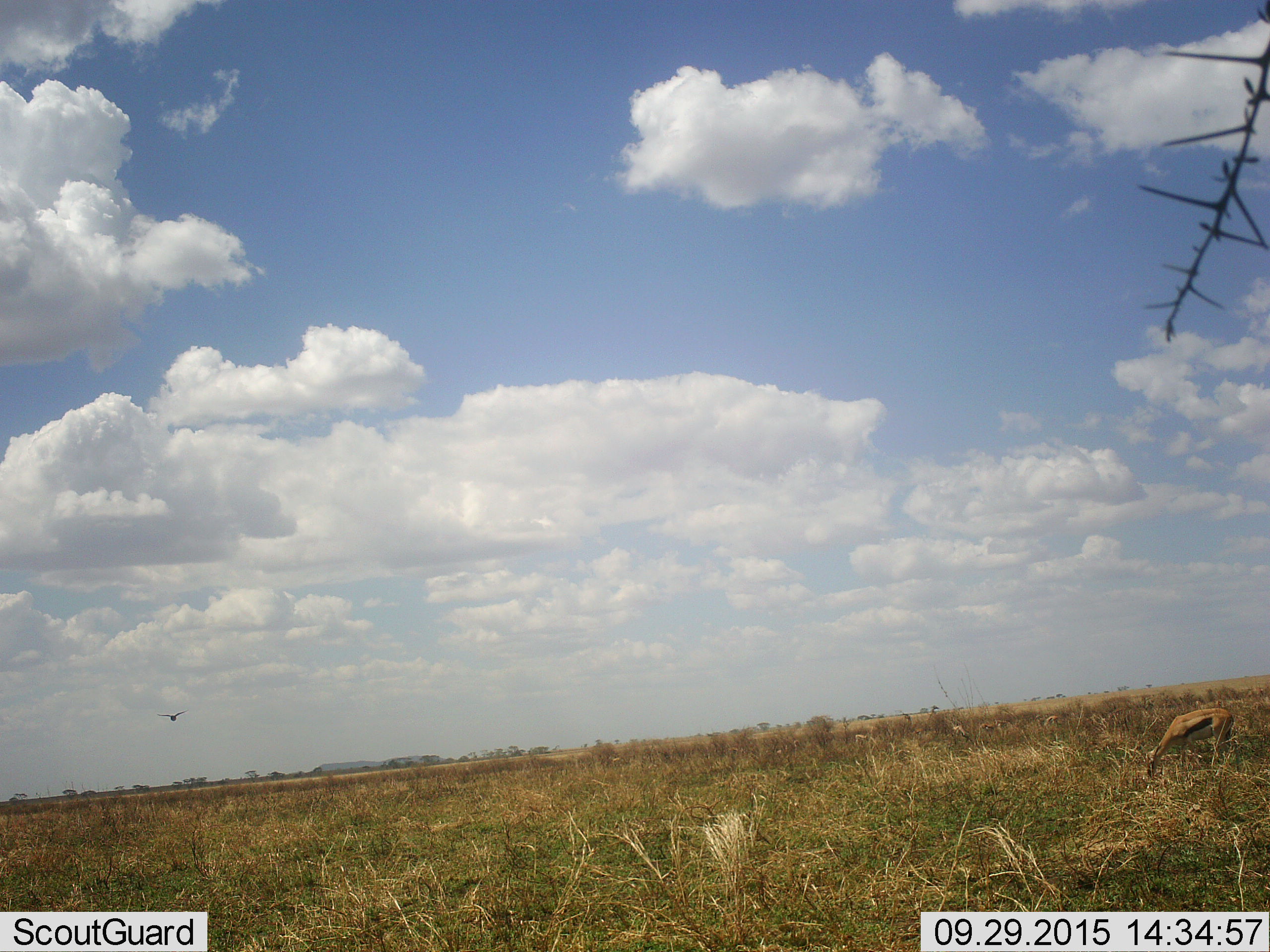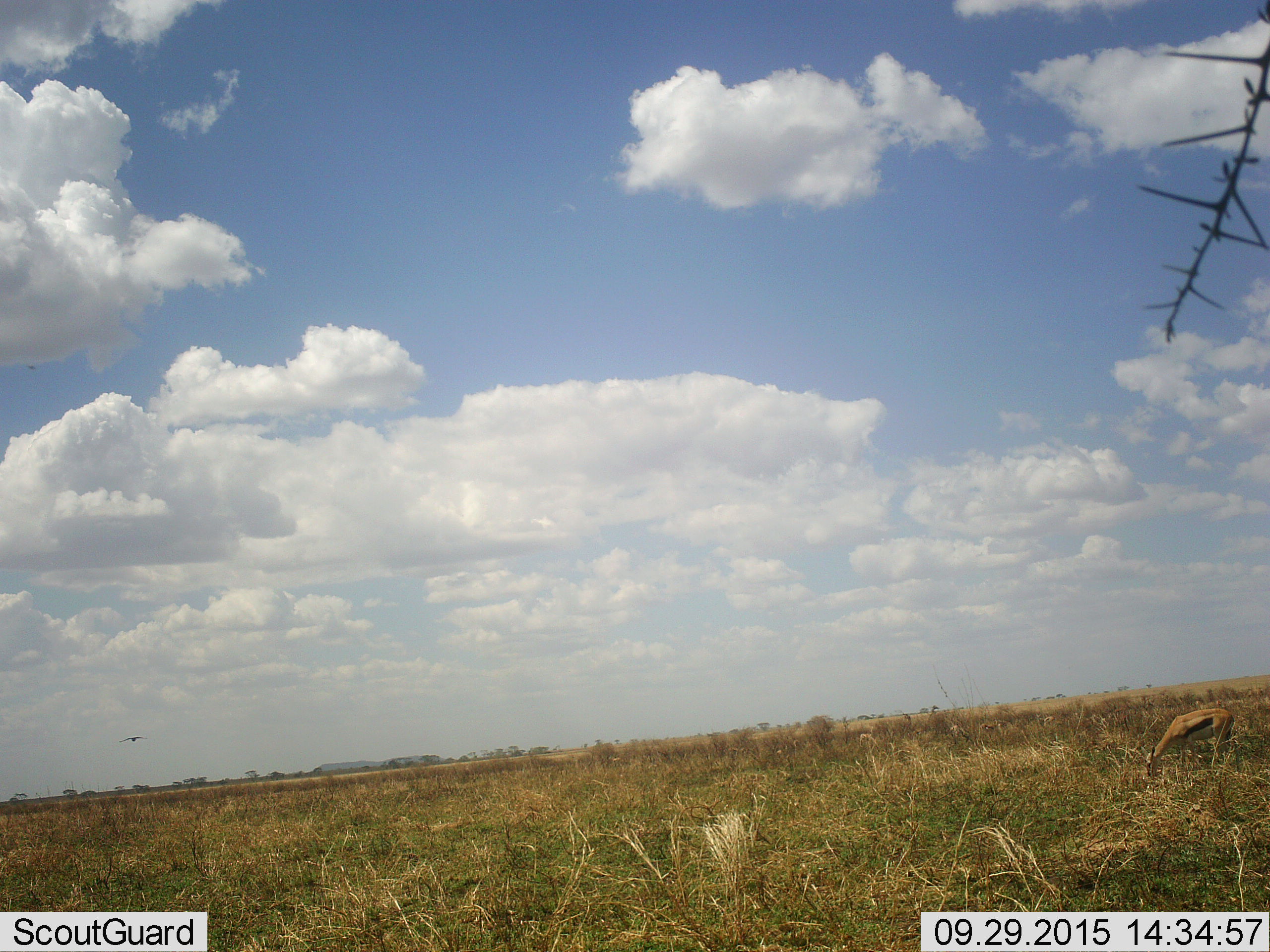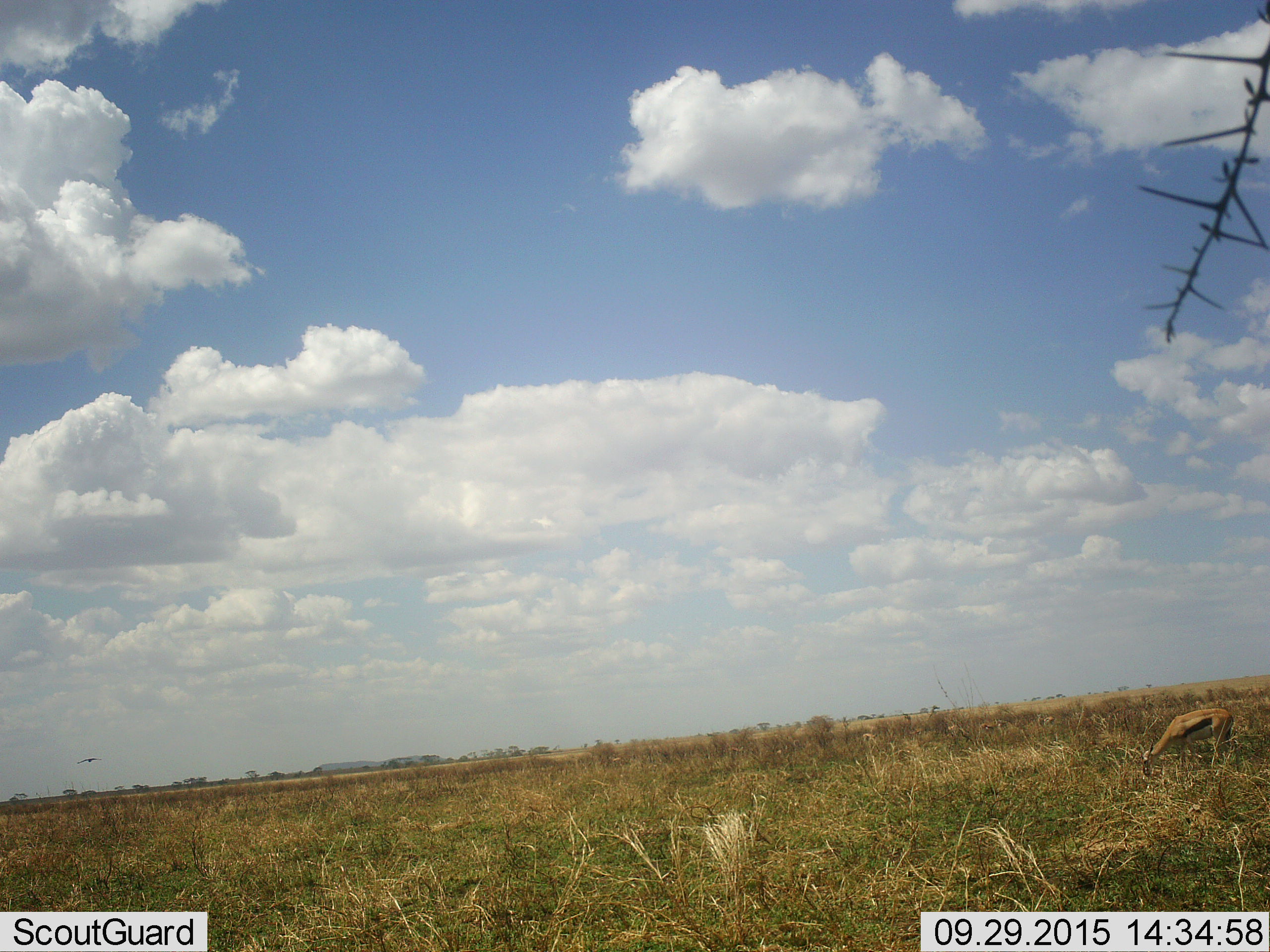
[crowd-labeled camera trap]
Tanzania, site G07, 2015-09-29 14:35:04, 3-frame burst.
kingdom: Animalia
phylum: Chordata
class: Aves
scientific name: Aves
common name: bird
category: otherbird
Otherbird (bird) (Aves), count 1. Behavior (volunteer vote fractions): standing 0%, resting 0%, moving 100%, interacting 0%. Young present (vote fraction): 0%. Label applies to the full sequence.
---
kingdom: Animalia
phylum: Chordata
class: Mammalia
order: Artiodactyla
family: Bovidae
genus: Eudorcas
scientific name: Eudorcas thomsonii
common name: thomson's gazelle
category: gazellethomsons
Gazellethomsons (thomson's gazelle) (Eudorcas thomsonii), count 6. Behavior (volunteer vote fractions): standing 25%, resting 0%, moving 25%, interacting 0%. Young present (vote fraction): 0%. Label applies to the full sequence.